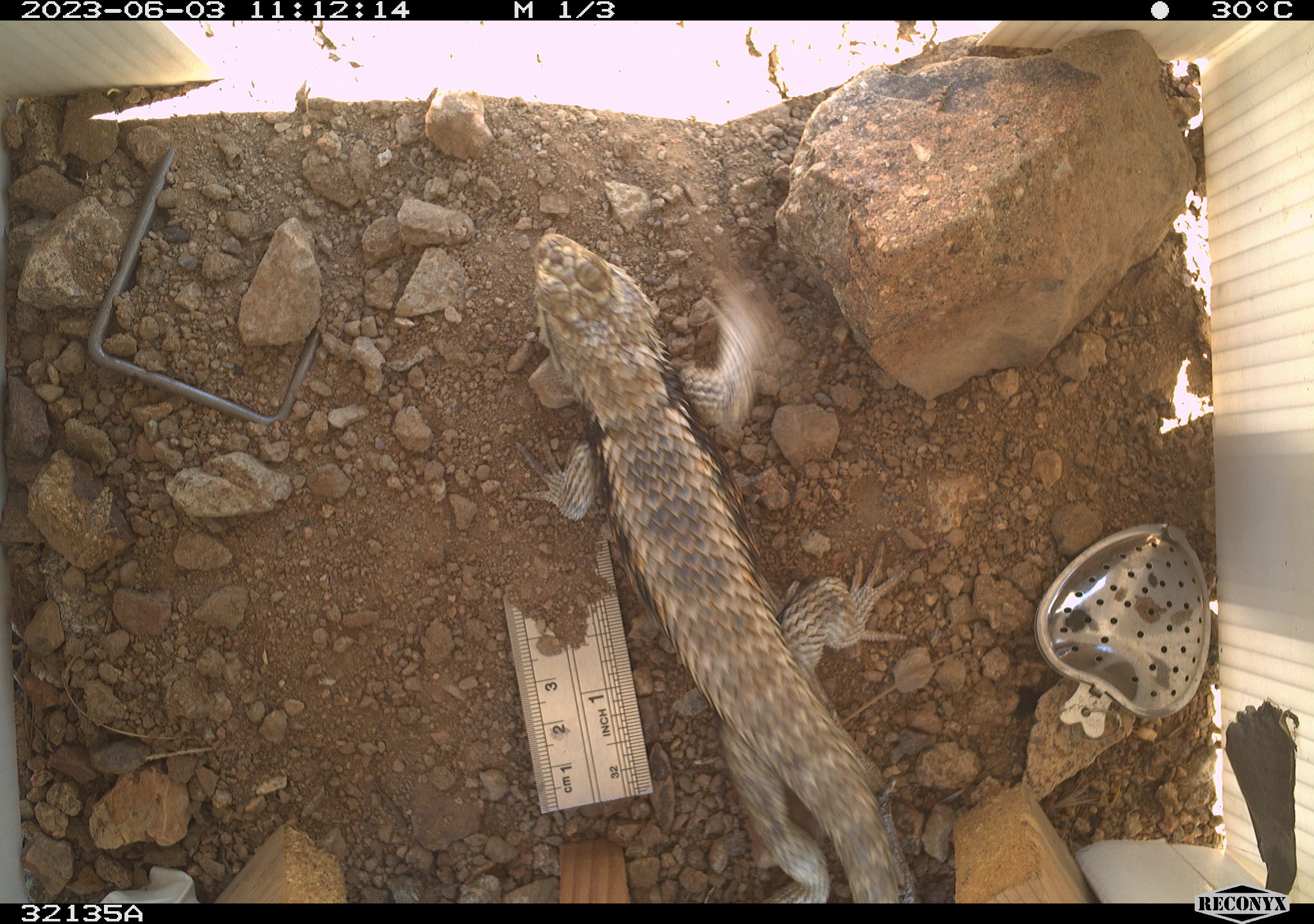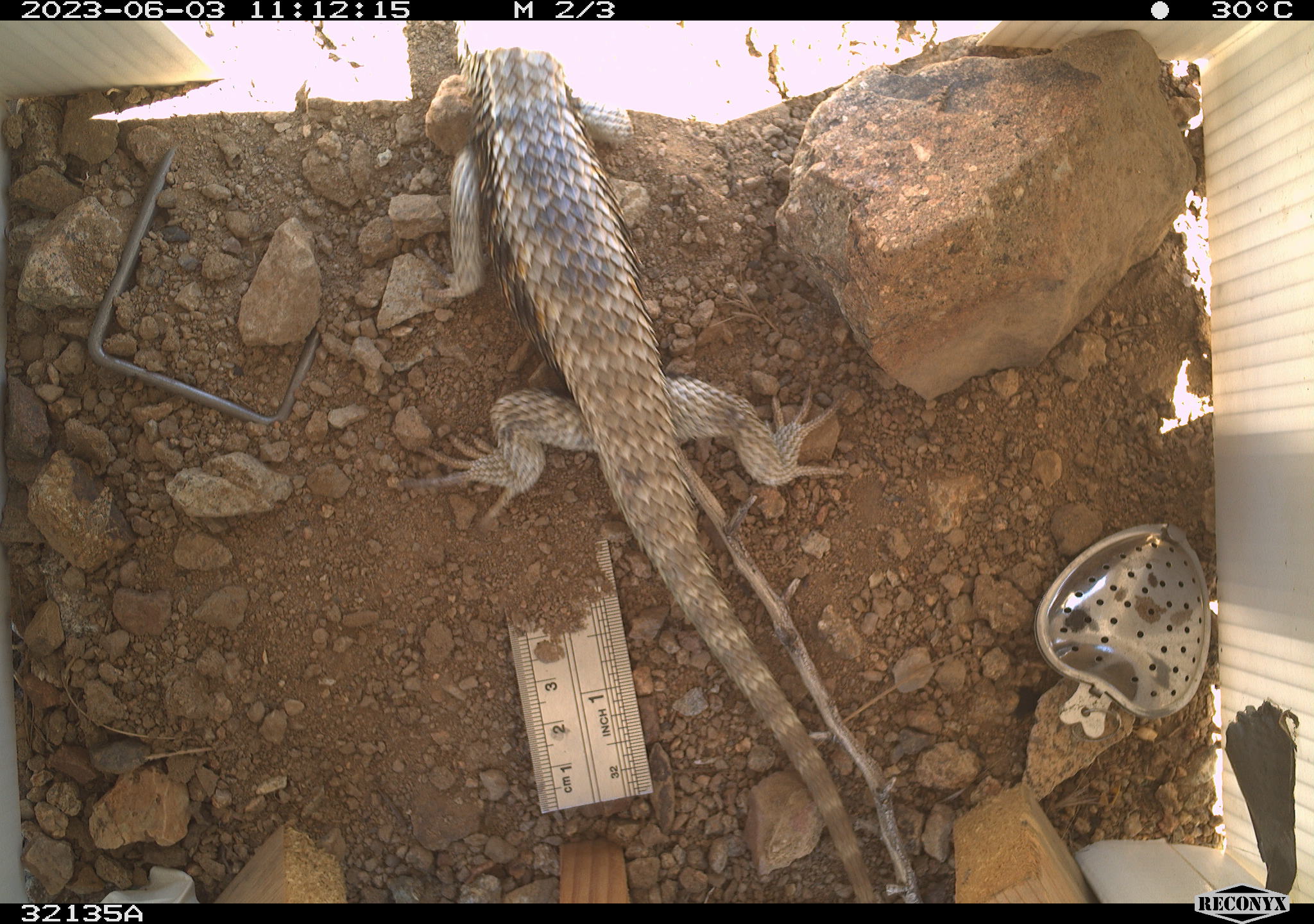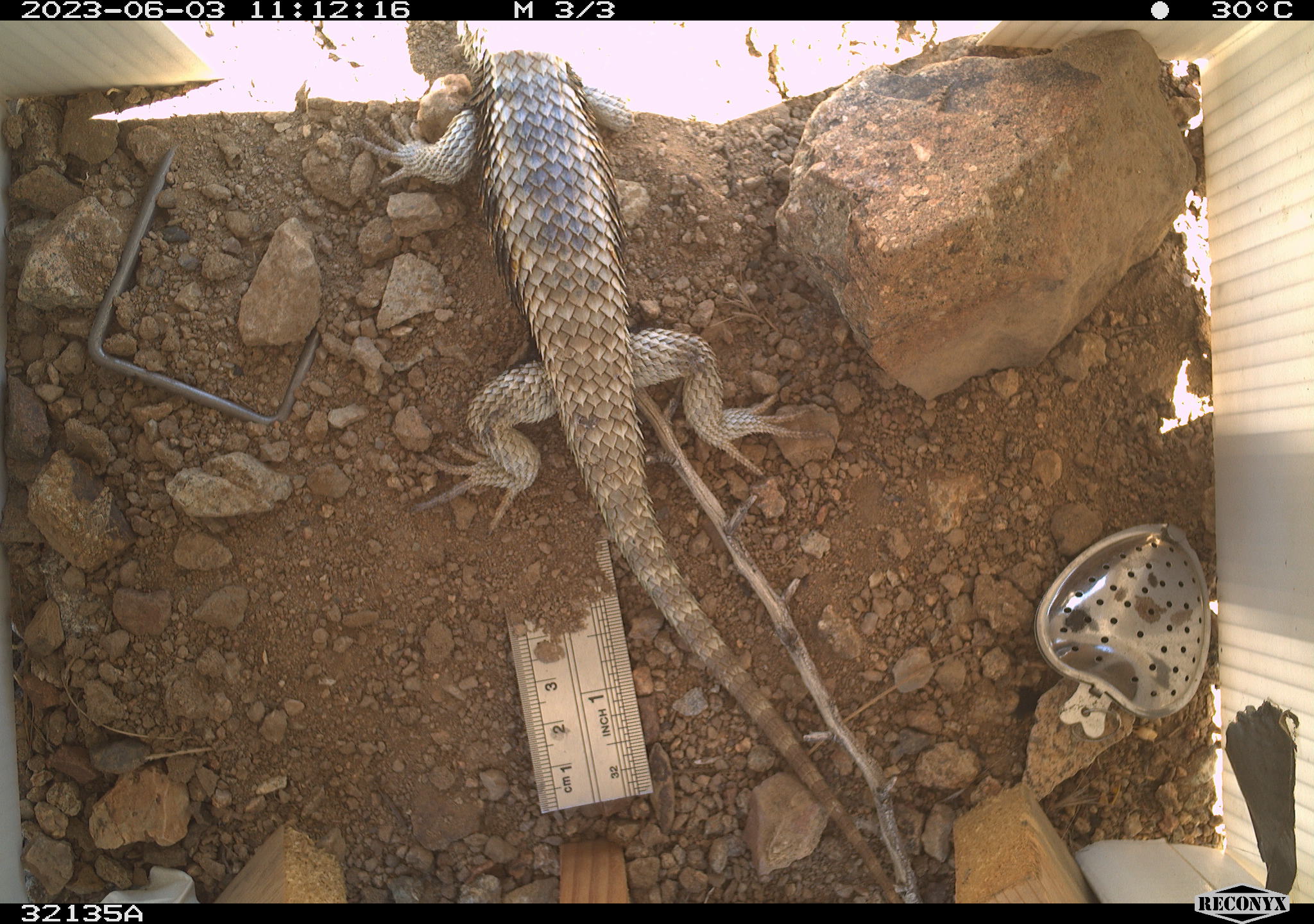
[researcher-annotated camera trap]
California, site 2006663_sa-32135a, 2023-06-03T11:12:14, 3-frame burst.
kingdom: Animalia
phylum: Chordata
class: Reptilia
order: Squamata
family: Phrynosomatidae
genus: Sceloporus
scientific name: Sceloporus uniformis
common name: yellow-backed spiny lizard